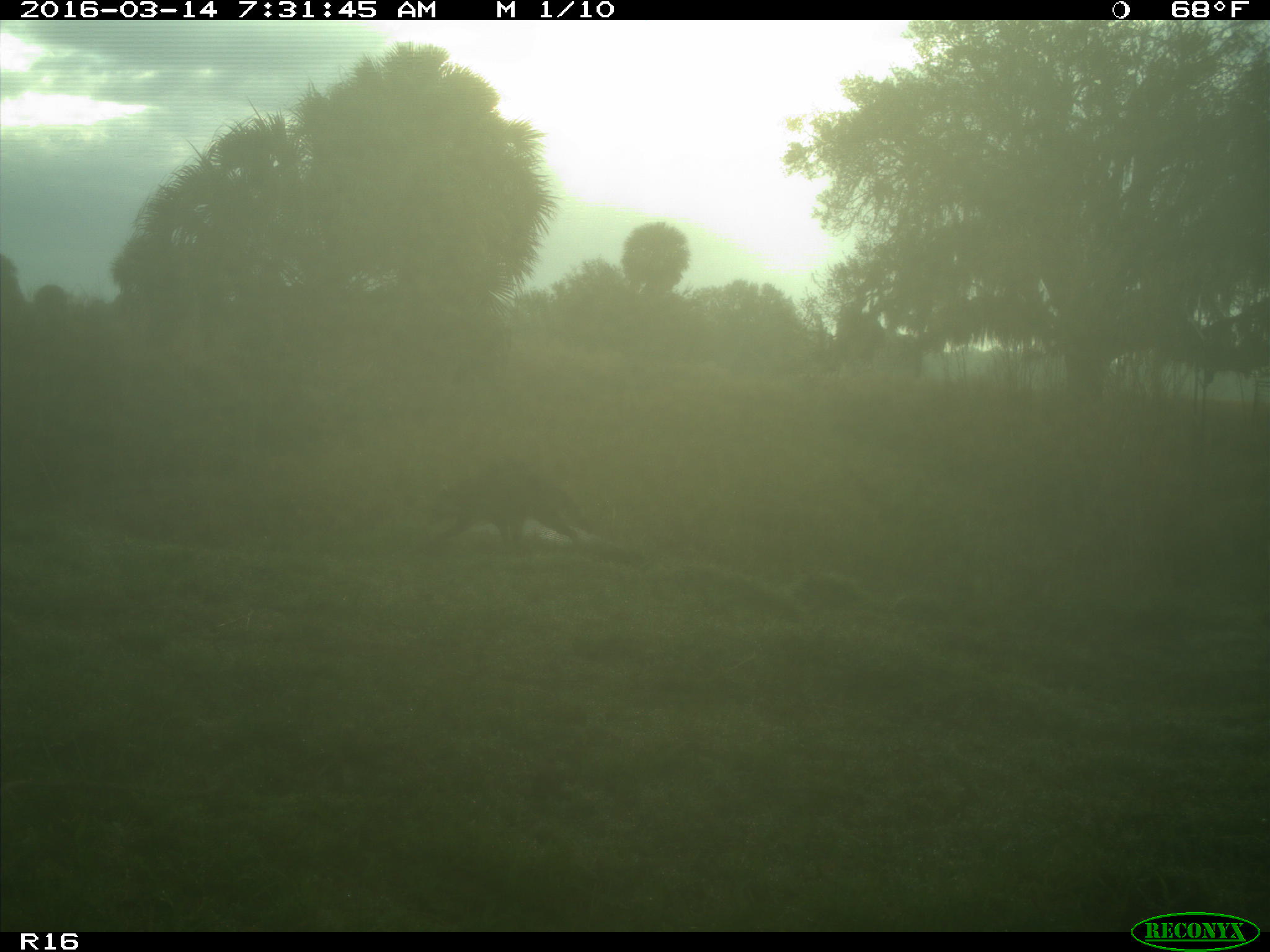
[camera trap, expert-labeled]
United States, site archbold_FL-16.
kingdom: Animalia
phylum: Chordata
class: Mammalia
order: Carnivora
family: Procyonidae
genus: Procyon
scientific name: Procyon lotor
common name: common raccoon